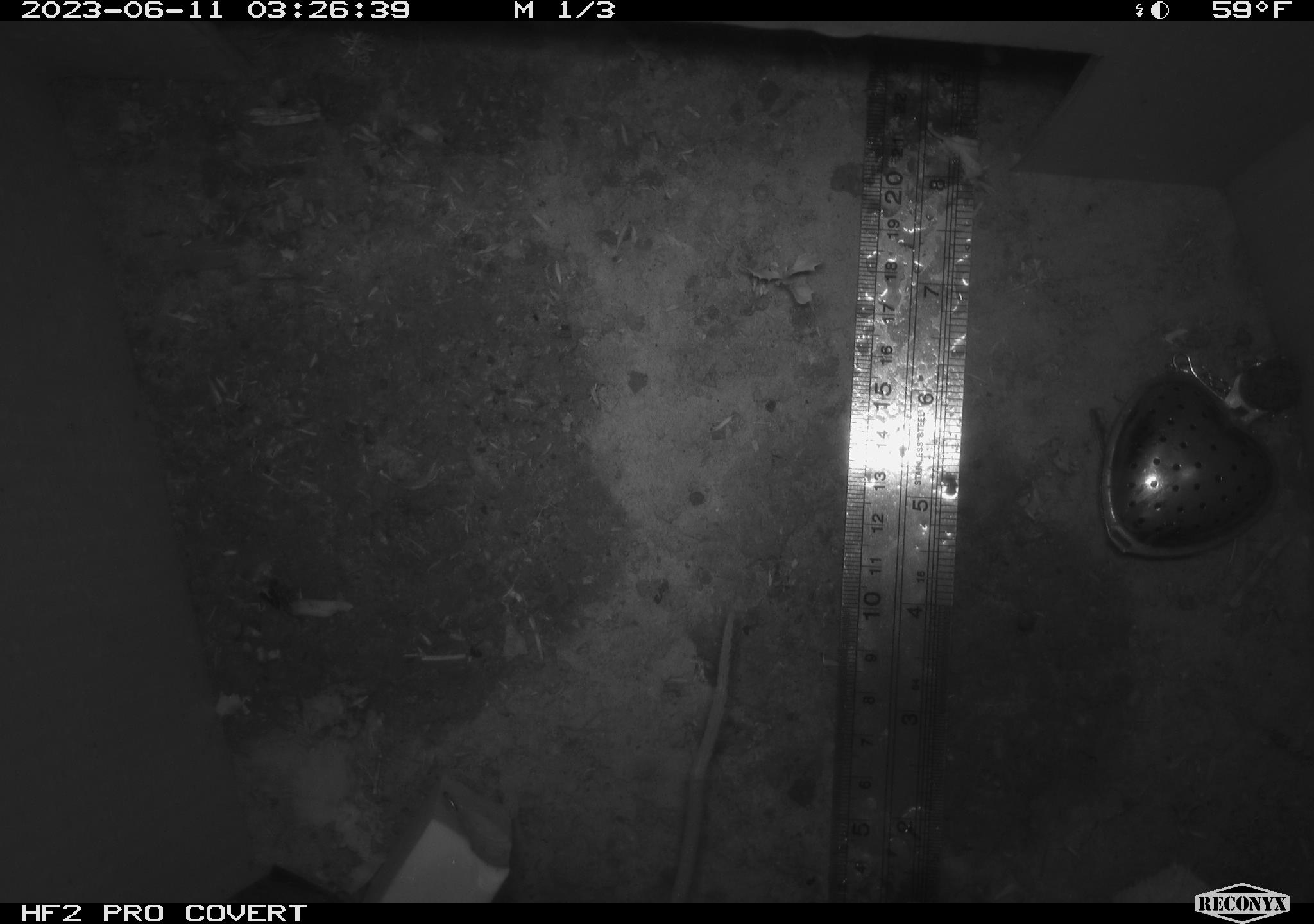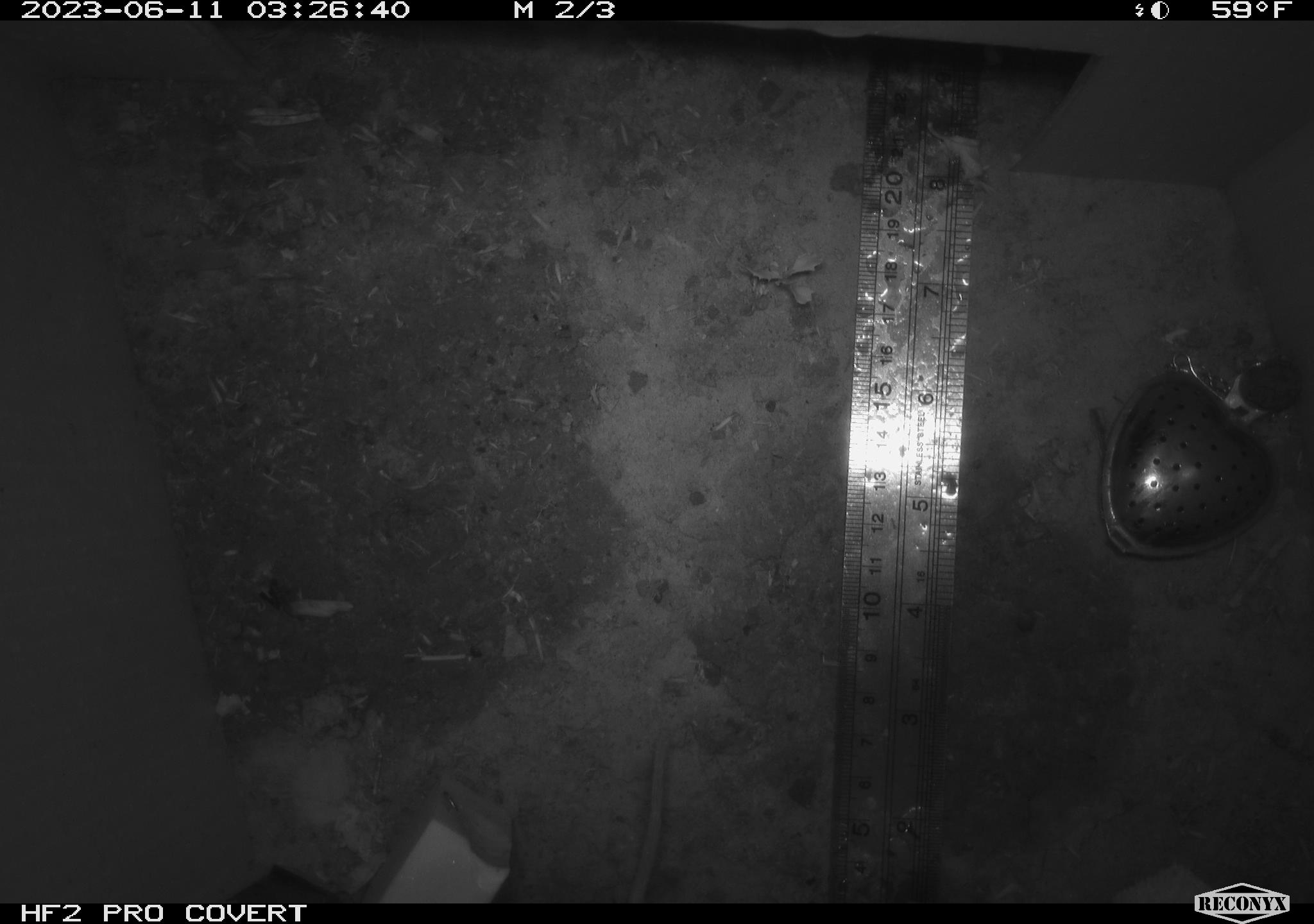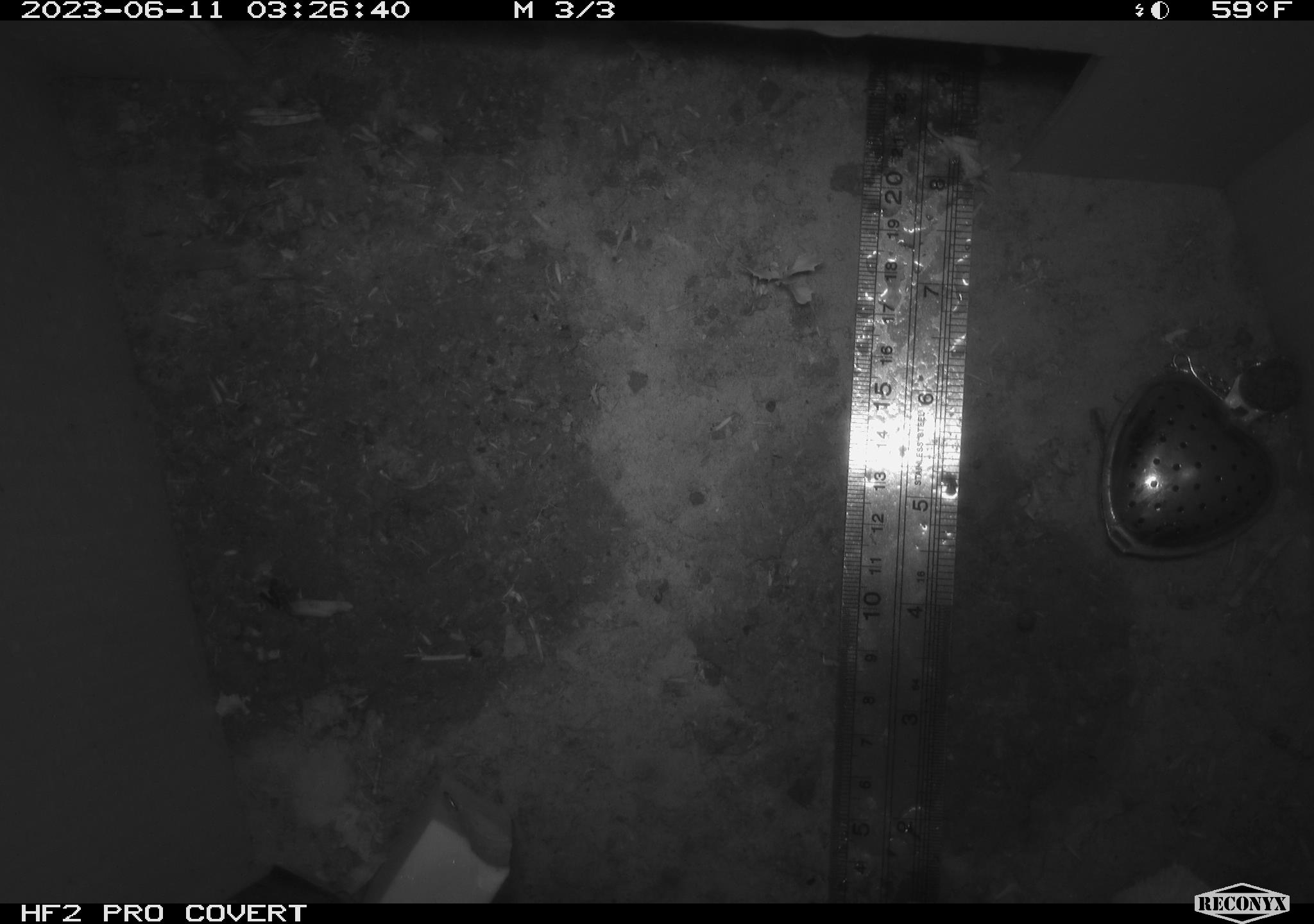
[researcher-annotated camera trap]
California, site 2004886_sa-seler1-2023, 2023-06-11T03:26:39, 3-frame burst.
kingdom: Animalia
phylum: Chordata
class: Mammalia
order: Rodentia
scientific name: Rodentia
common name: mouse species